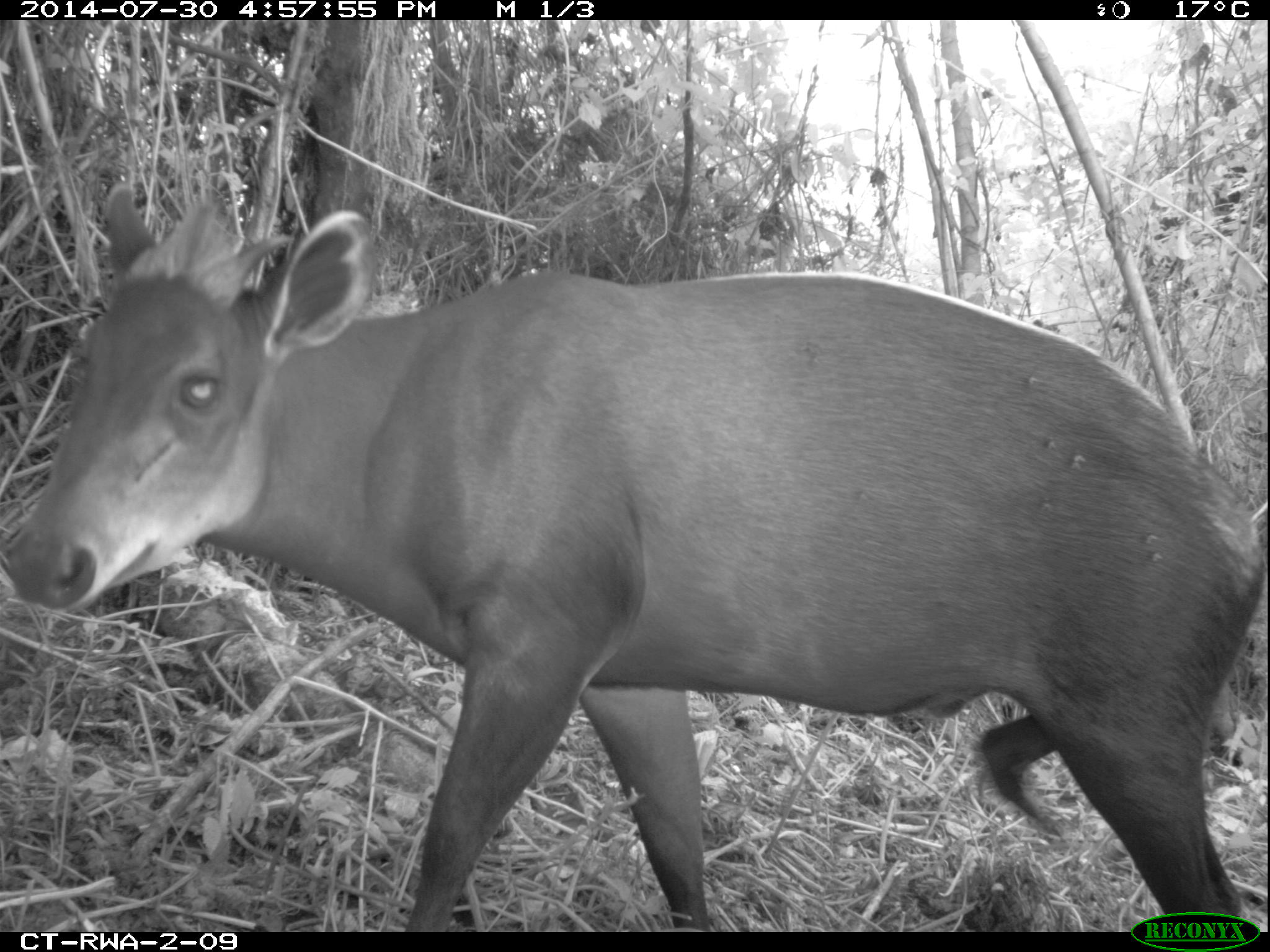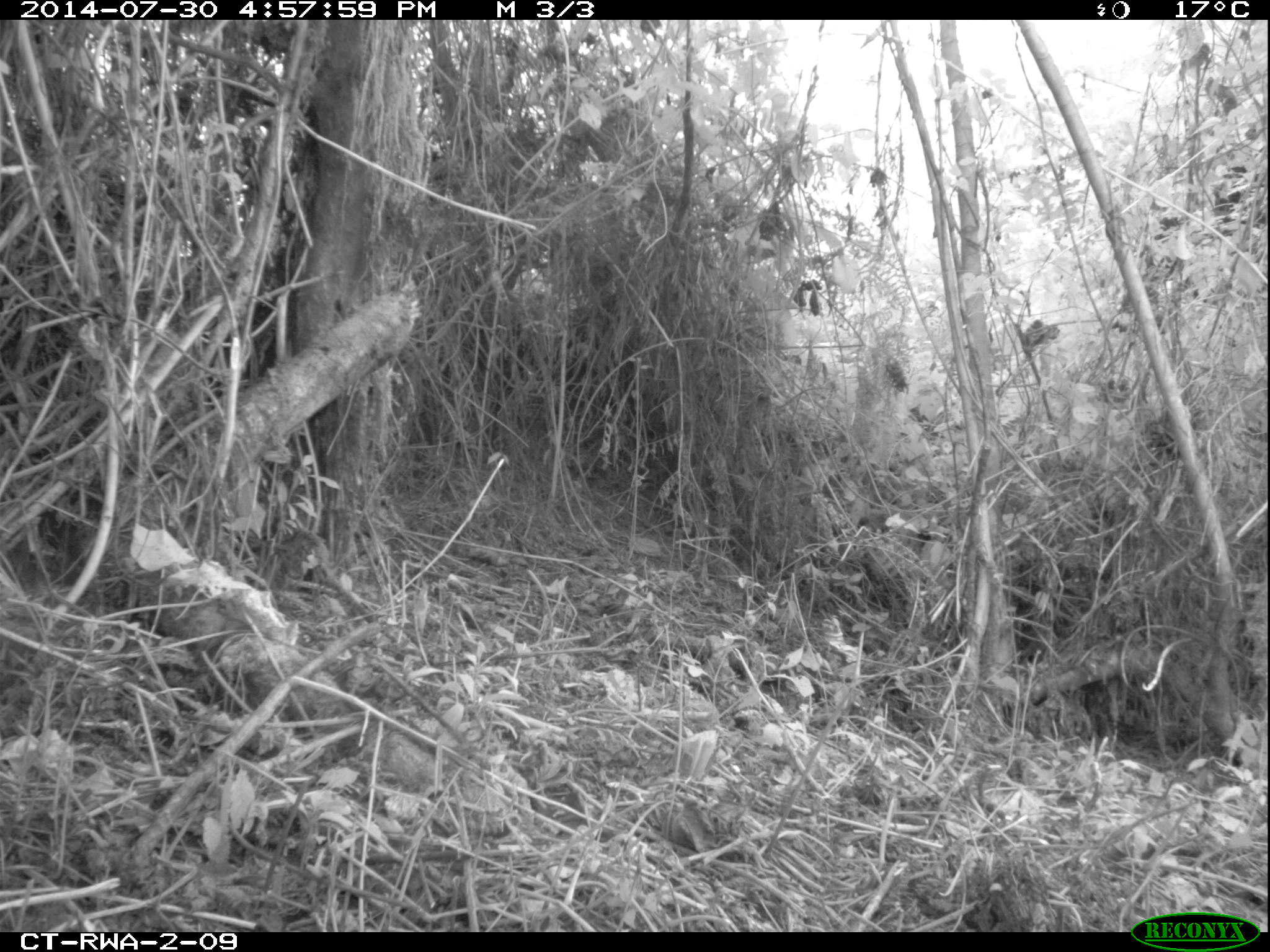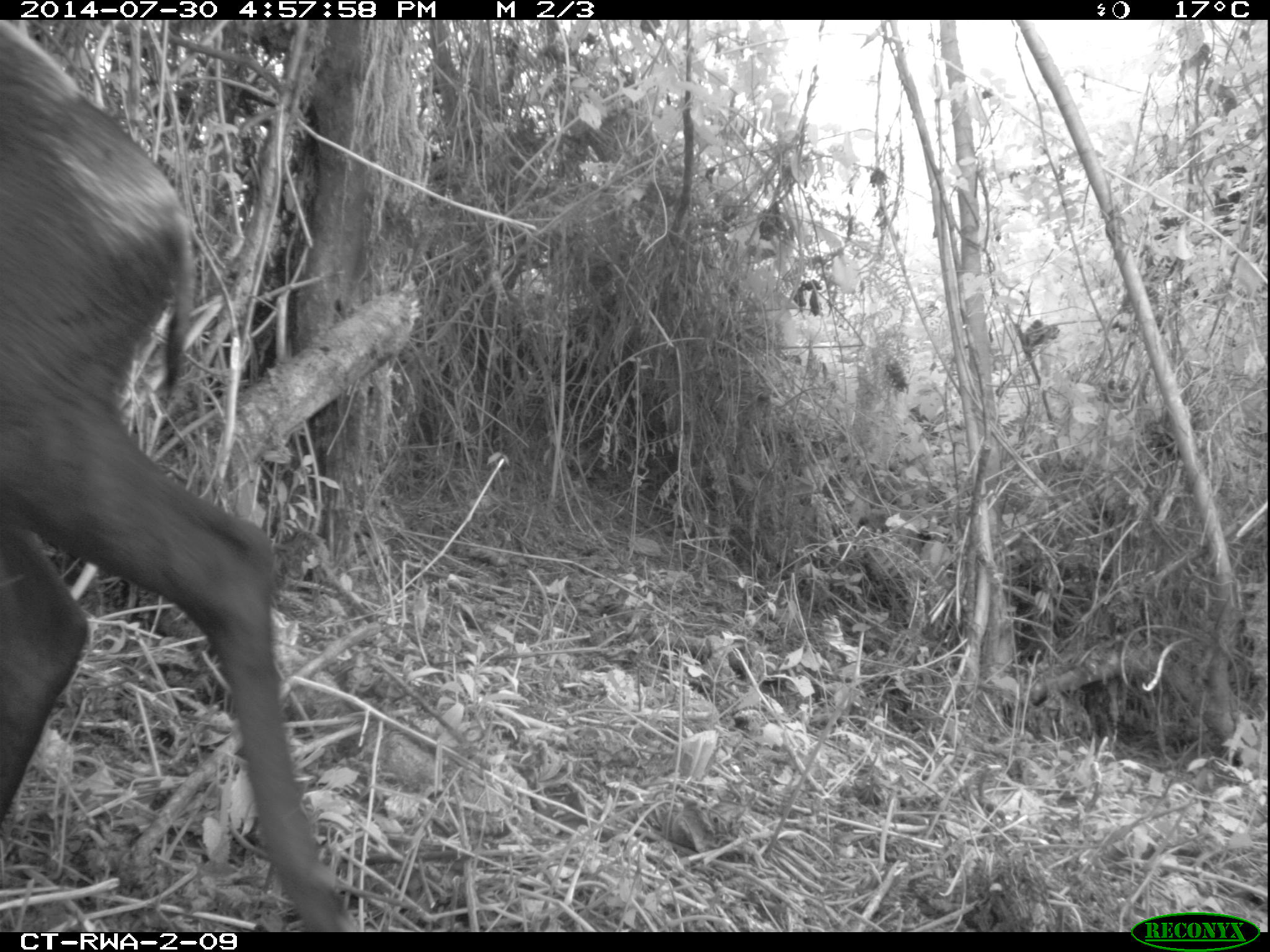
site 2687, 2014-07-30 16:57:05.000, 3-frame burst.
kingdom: Animalia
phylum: Chordata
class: Mammalia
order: Artiodactyla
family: Bovidae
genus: Cephalophus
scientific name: Cephalophus silvicultor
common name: light-backed duiker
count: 1